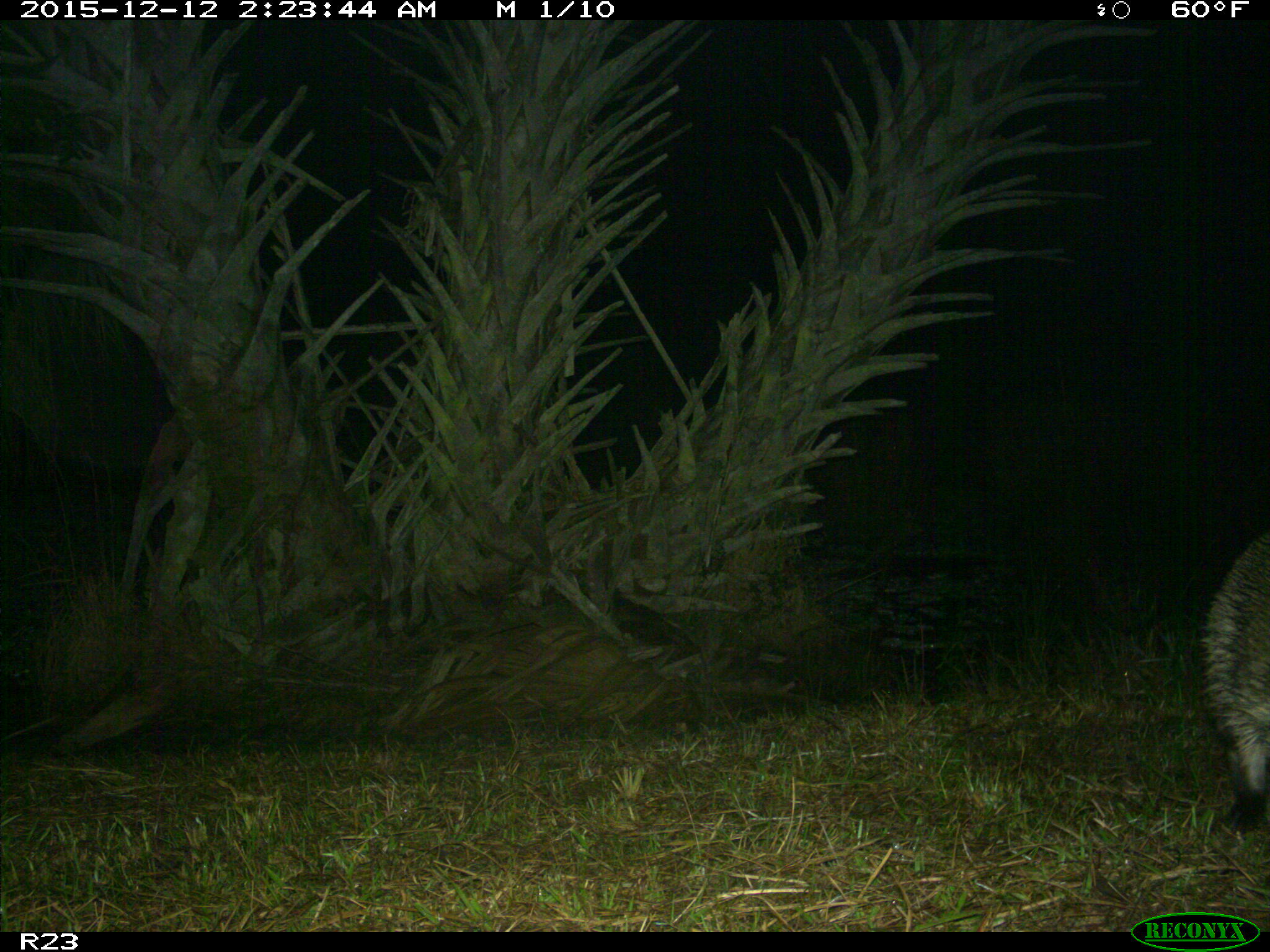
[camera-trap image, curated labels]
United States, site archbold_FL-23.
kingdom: Animalia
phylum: Chordata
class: Mammalia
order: Artiodactyla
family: Suidae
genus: Sus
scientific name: Sus scrofa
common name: wild boar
Sus scrofa (wild boar).